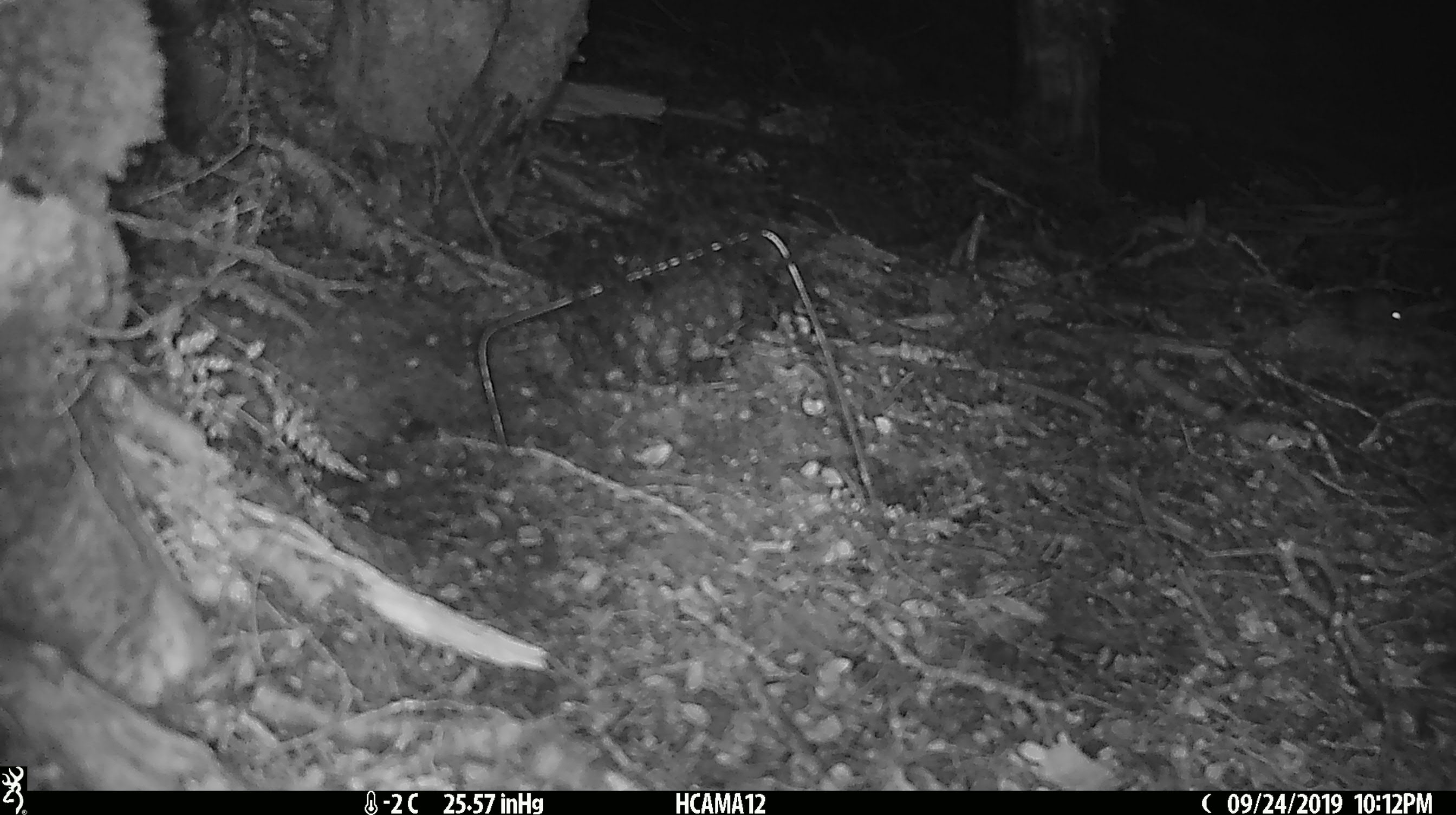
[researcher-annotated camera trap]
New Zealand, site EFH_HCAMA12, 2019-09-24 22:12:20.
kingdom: Animalia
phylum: Chordata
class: Mammalia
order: Rodentia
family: Muridae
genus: Mus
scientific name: Mus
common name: mouse